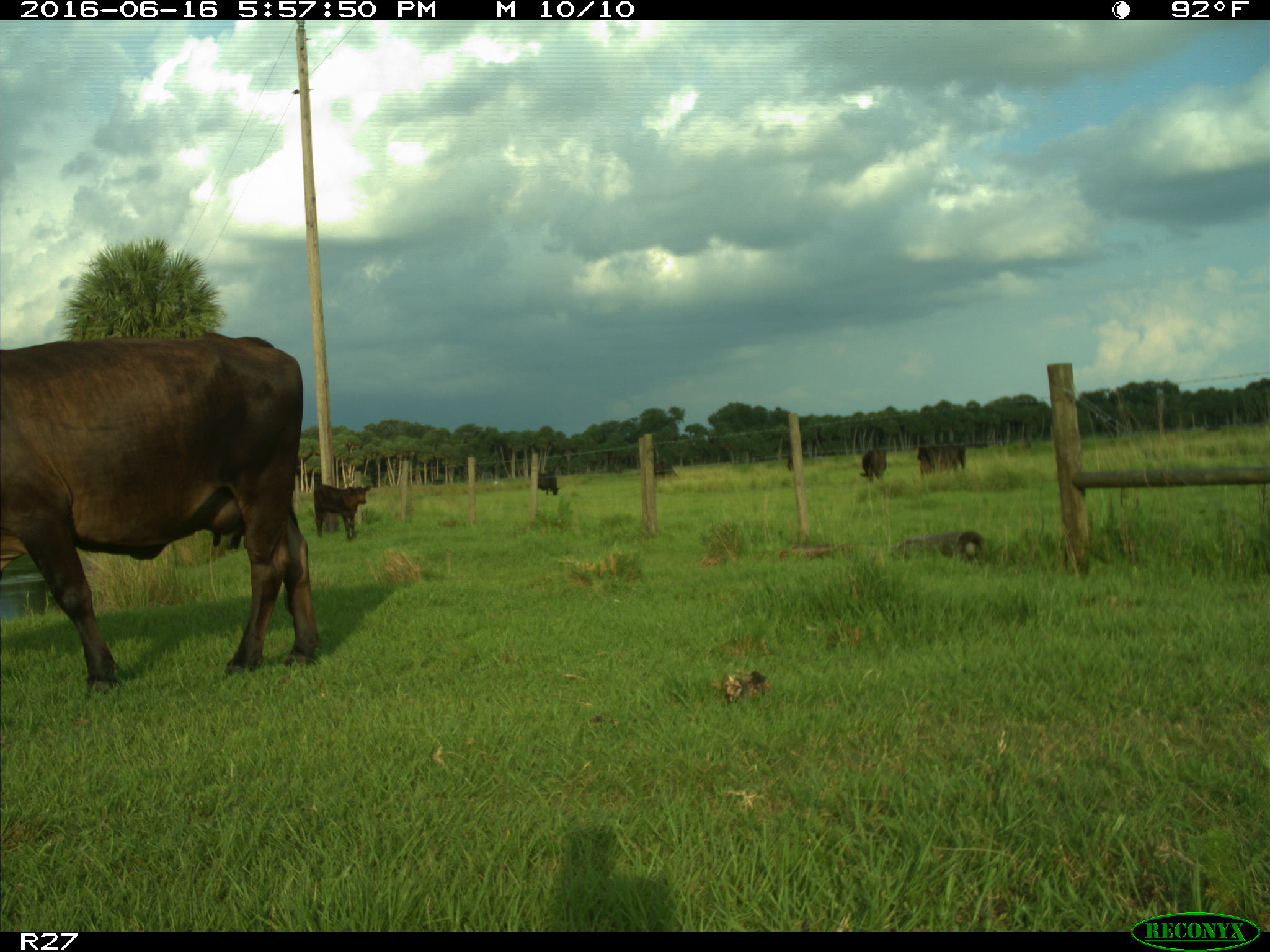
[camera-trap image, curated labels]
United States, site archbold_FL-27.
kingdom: Animalia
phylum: Chordata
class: Mammalia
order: Artiodactyla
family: Bovidae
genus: Bos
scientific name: Bos taurus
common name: domestic cow